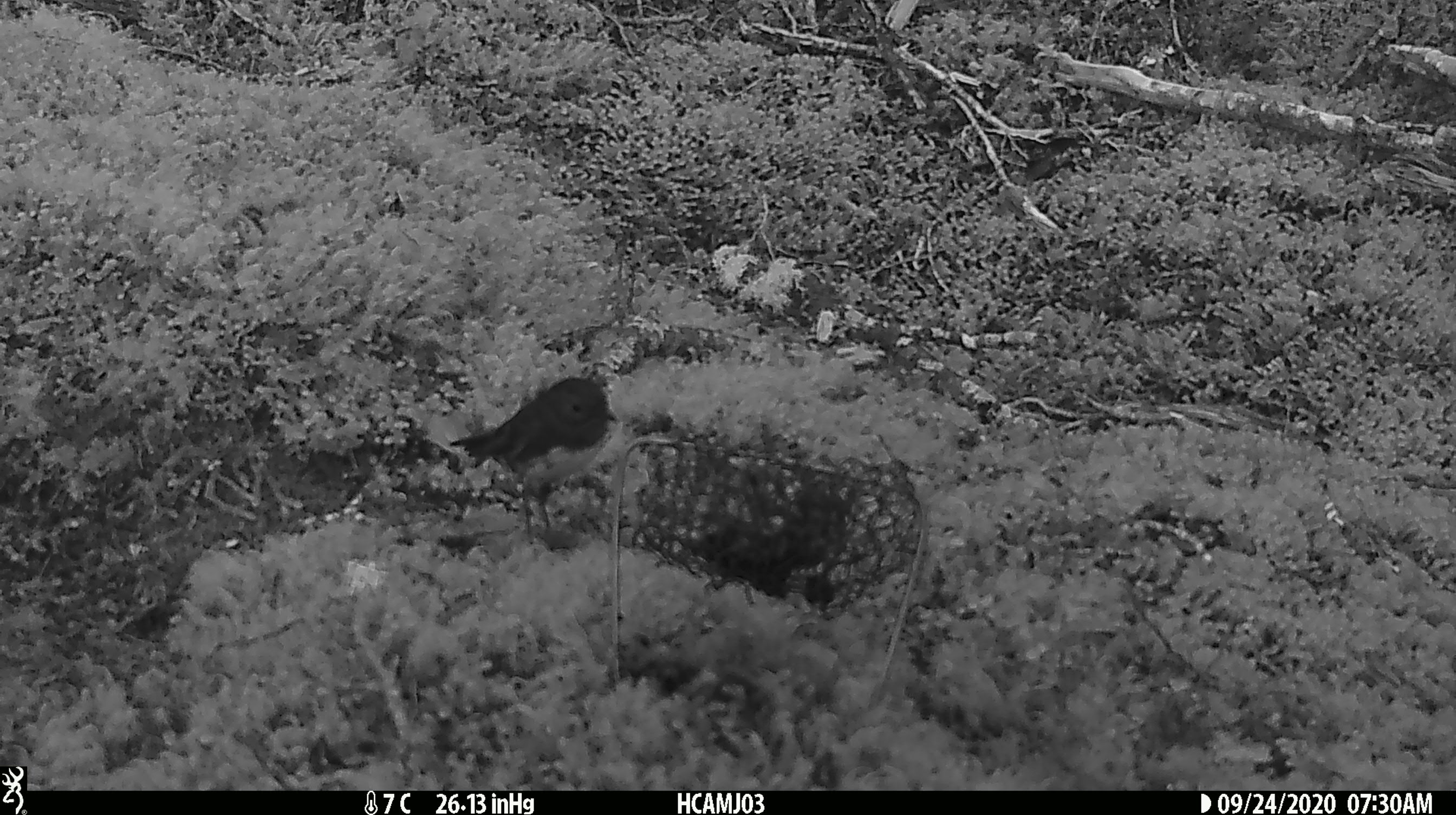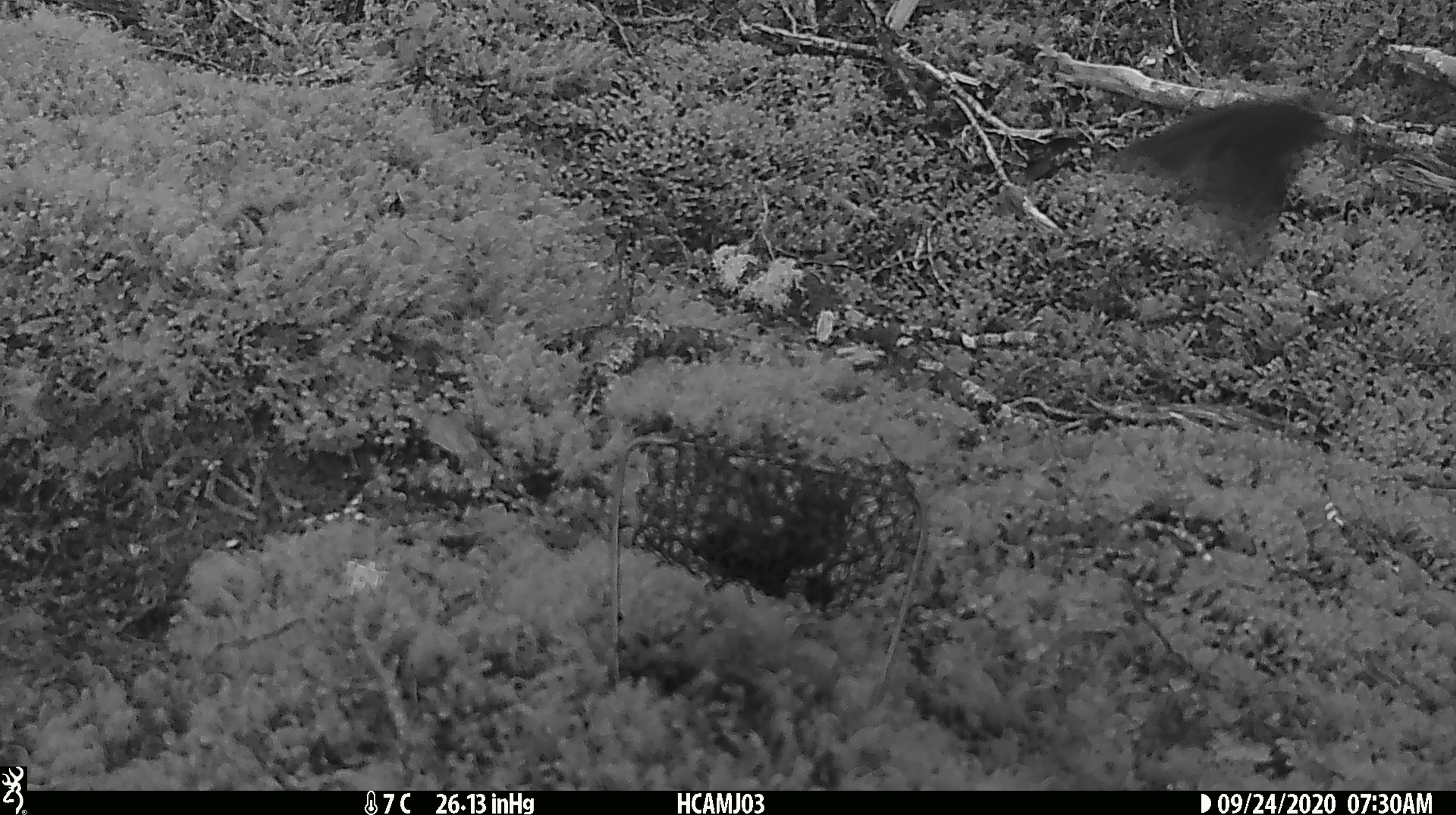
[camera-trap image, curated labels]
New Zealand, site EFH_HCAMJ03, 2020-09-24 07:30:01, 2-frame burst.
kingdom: Animalia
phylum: Chordata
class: Aves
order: Passeriformes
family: Petroicidae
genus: Petroica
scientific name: Petroica australis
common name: new zealand robin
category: robin